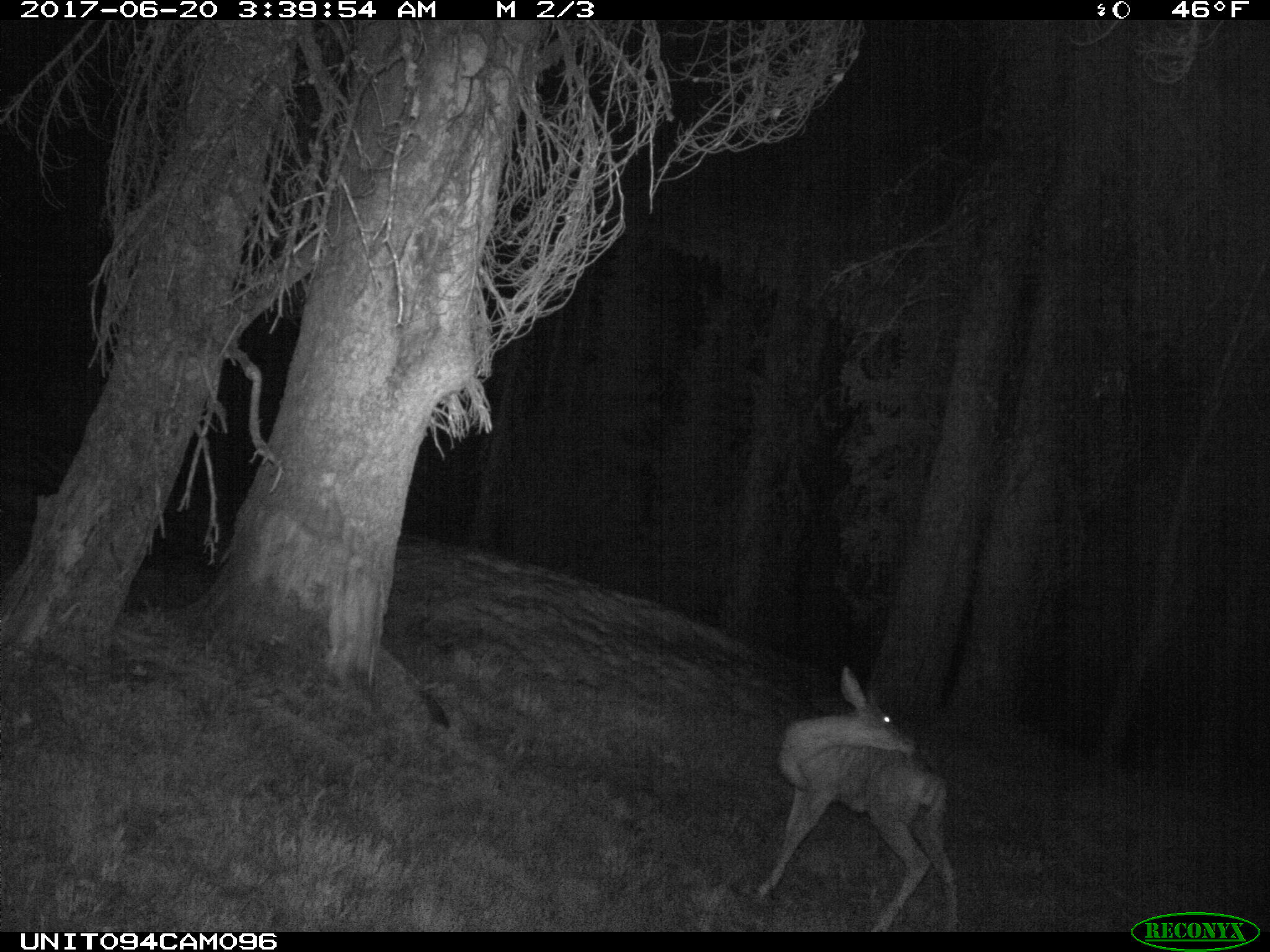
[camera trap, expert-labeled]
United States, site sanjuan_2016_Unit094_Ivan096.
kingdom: Animalia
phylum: Chordata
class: Mammalia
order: Artiodactyla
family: Cervidae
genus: Odocoileus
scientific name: Odocoileus hemionus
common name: mule deer